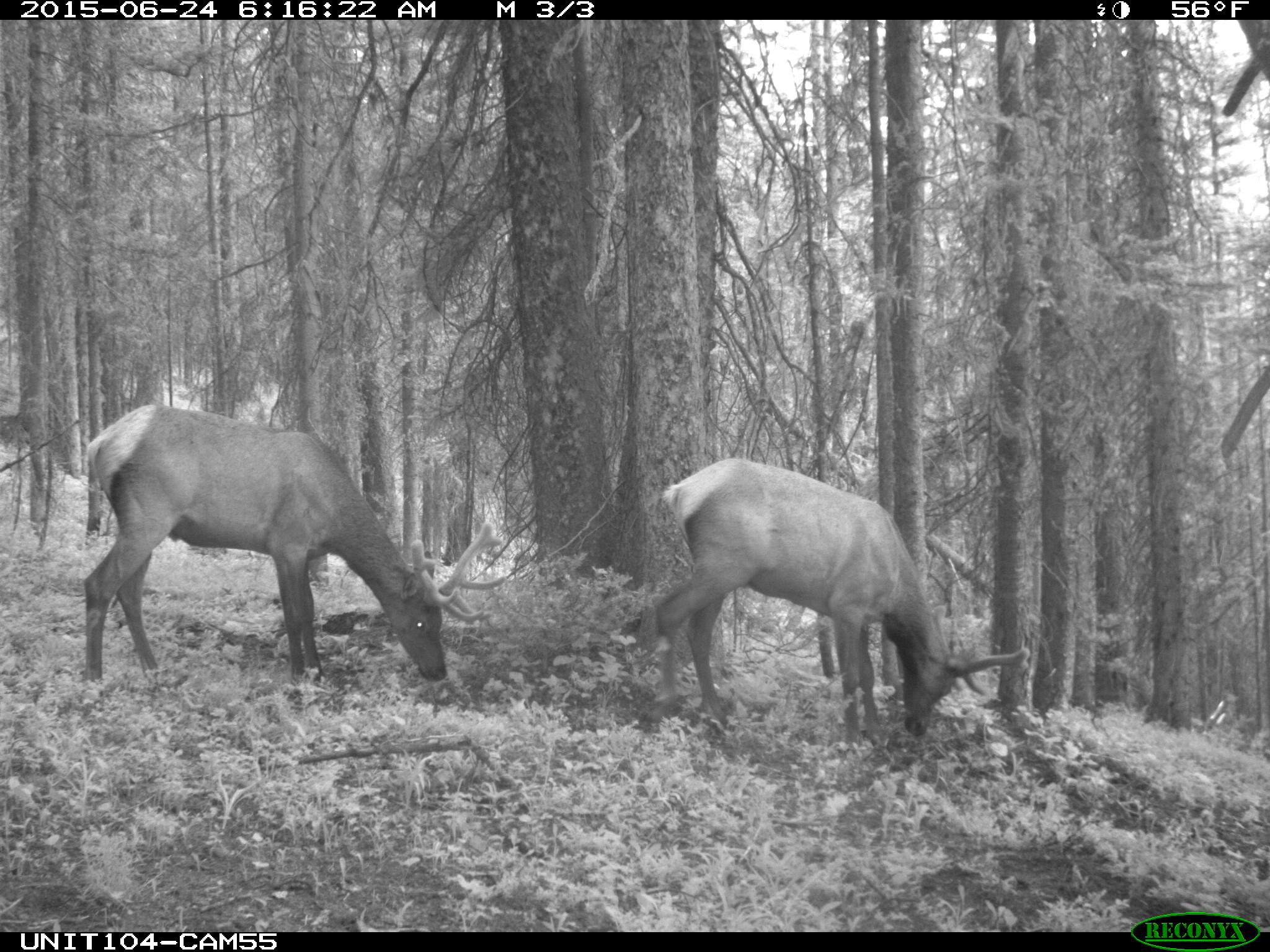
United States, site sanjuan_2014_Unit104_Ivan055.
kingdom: Animalia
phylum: Chordata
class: Mammalia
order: Artiodactyla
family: Cervidae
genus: Cervus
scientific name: Cervus elaphus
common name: red deer